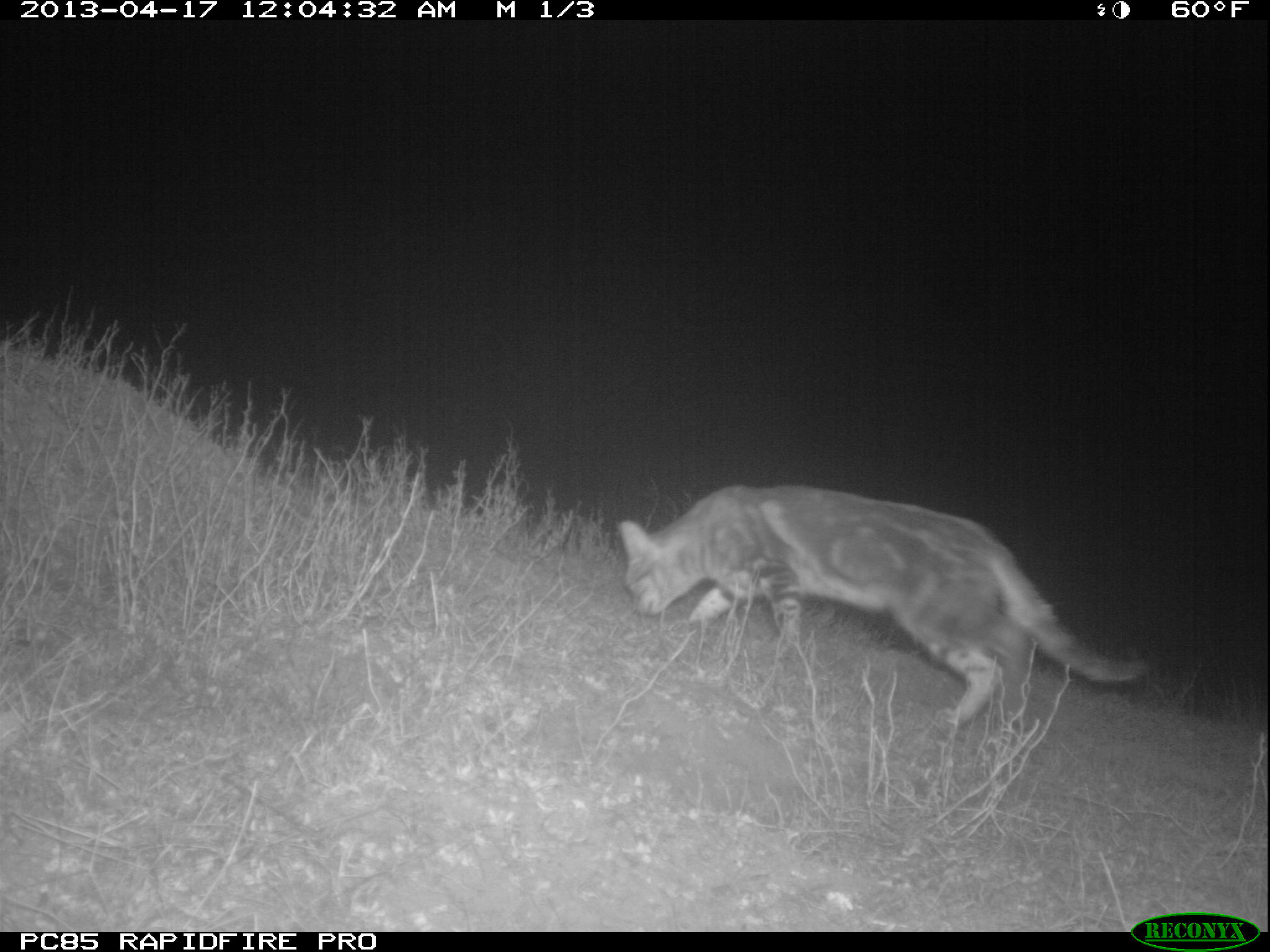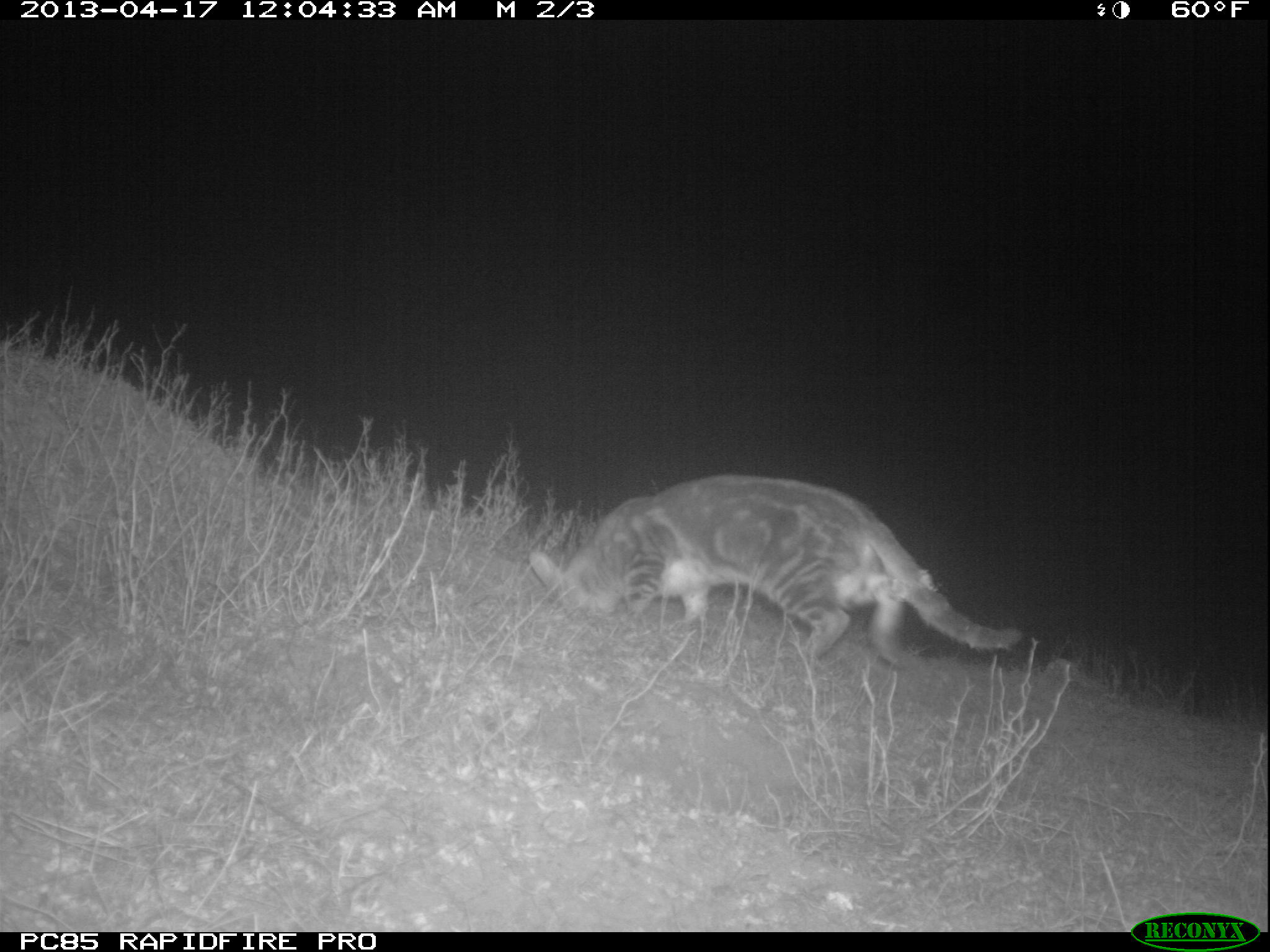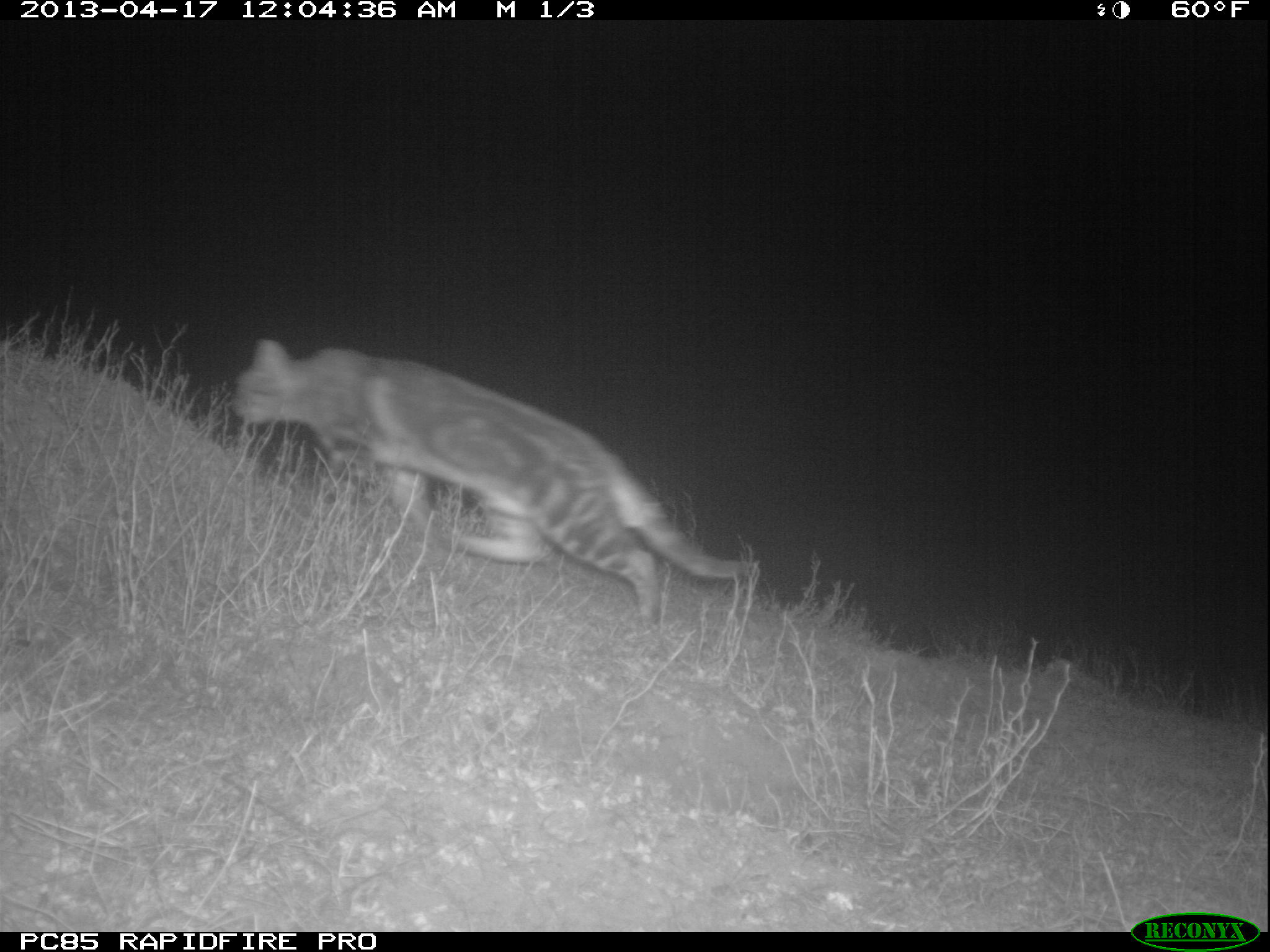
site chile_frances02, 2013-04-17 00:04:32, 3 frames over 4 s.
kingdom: Animalia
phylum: Chordata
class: Mammalia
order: Carnivora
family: Felidae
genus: Felis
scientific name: Felis catus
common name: cat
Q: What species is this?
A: Cat (Felis catus).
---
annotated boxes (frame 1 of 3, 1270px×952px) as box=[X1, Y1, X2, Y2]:
cat: box=[611, 482, 1150, 745]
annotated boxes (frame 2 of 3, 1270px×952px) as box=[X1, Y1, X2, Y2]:
cat: box=[527, 473, 1027, 680]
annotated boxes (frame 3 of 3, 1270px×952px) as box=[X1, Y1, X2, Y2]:
cat: box=[225, 340, 757, 632]